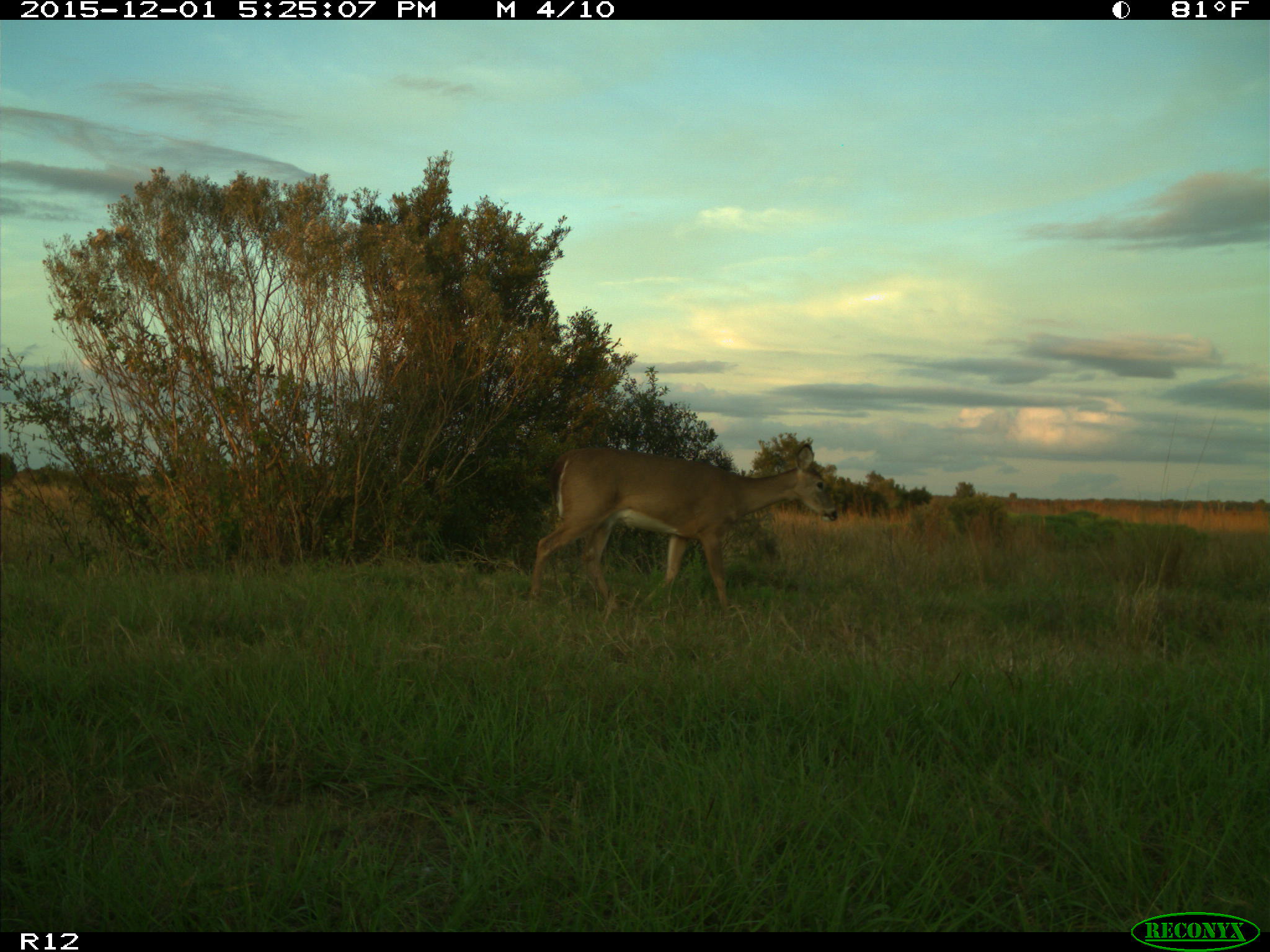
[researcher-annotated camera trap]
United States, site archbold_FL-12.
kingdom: Animalia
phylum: Chordata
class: Mammalia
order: Artiodactyla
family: Cervidae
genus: Odocoileus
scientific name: Odocoileus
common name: deer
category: unidentified deer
Unidentified deer (deer) (Odocoileus).